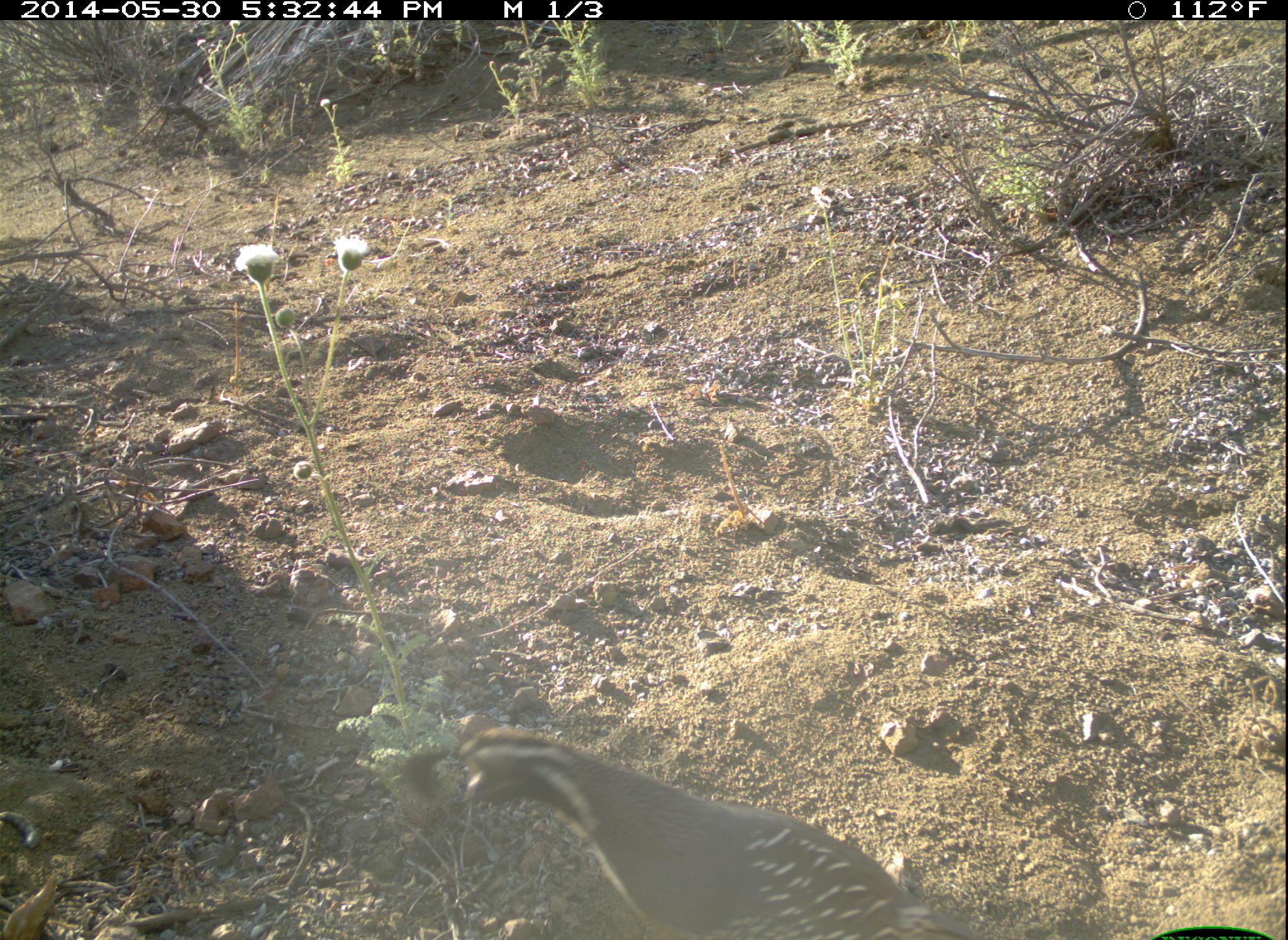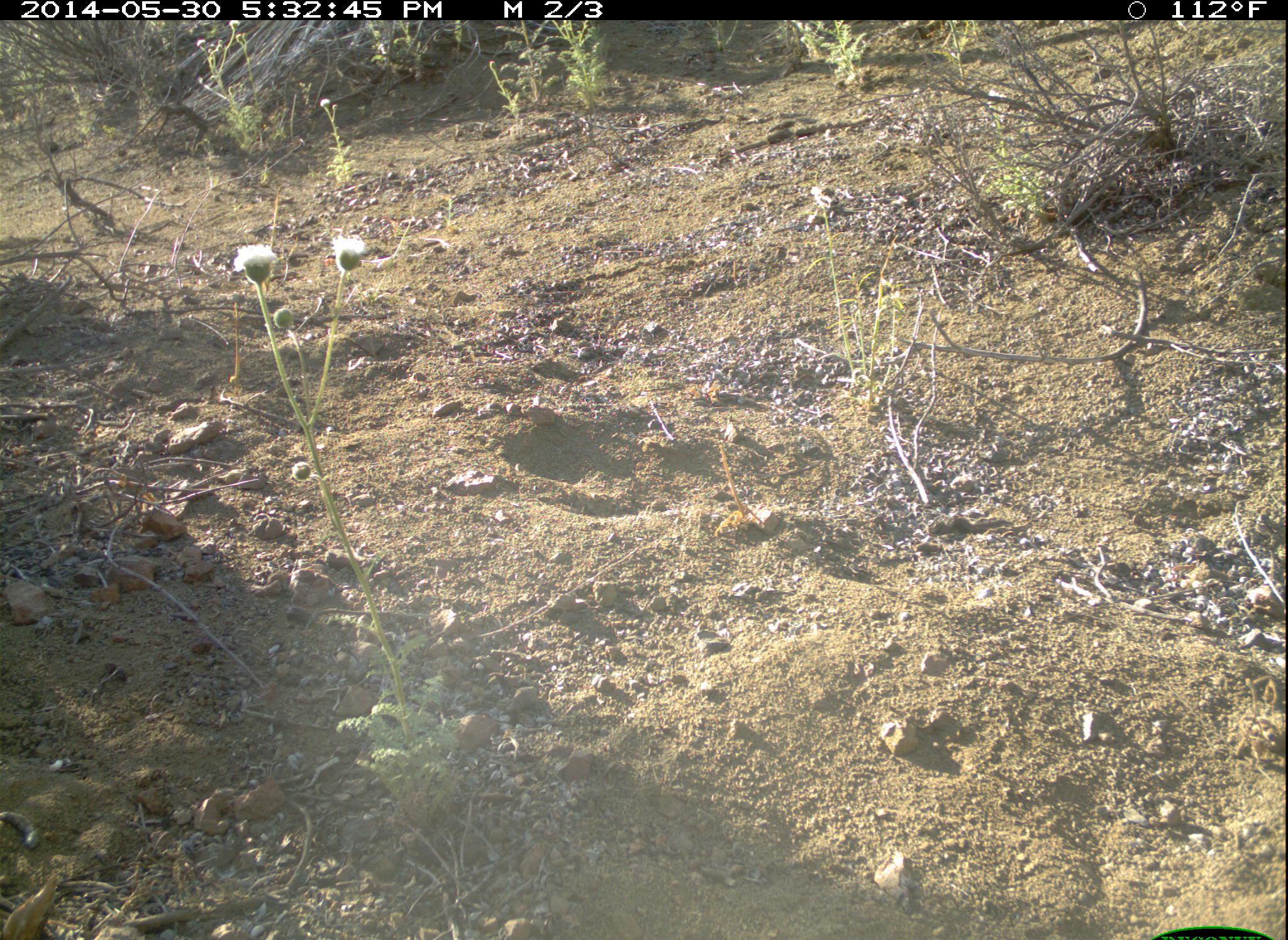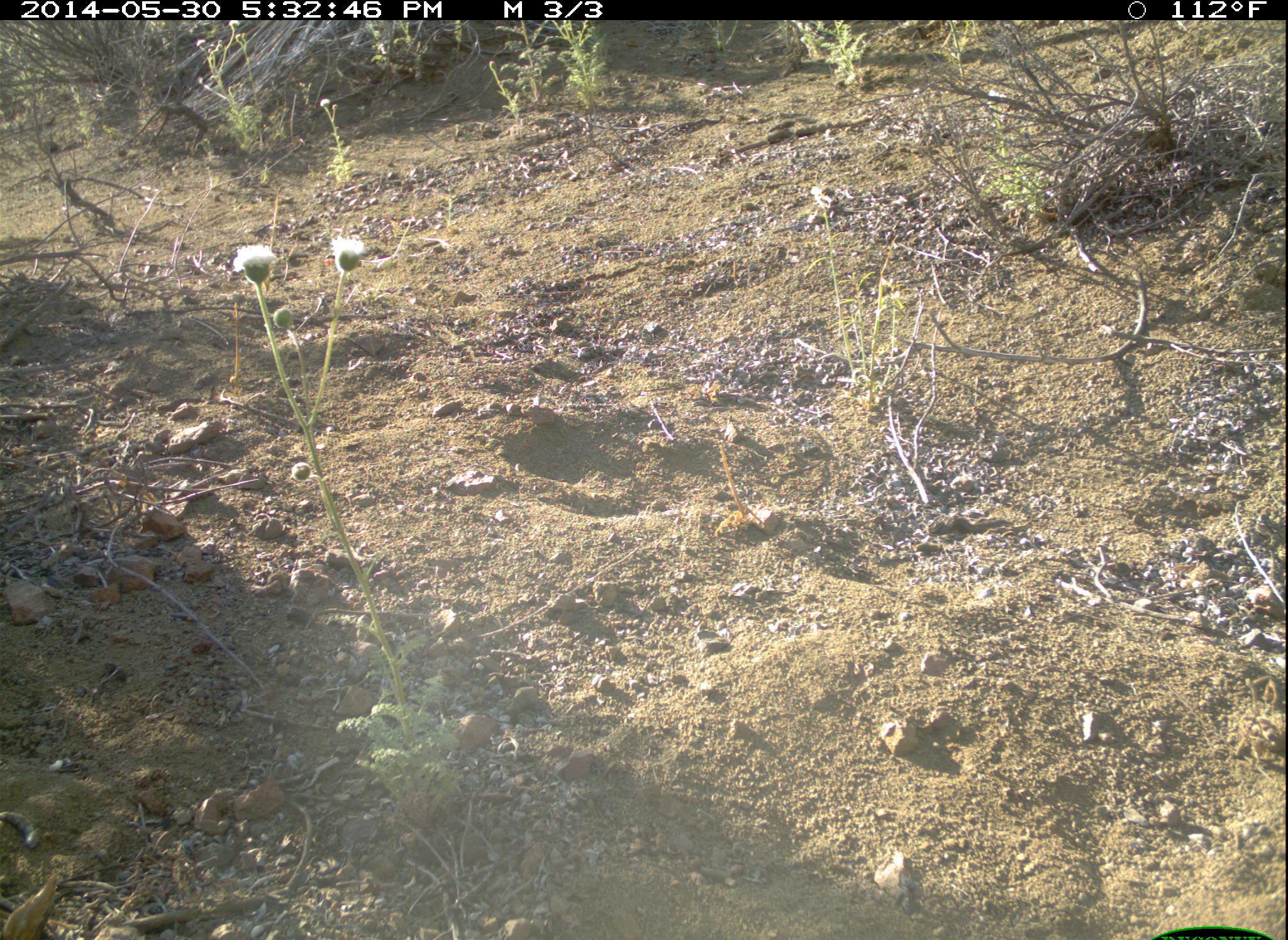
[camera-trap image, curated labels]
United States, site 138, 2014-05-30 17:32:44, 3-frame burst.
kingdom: Animalia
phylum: Chordata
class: Aves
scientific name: Aves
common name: bird